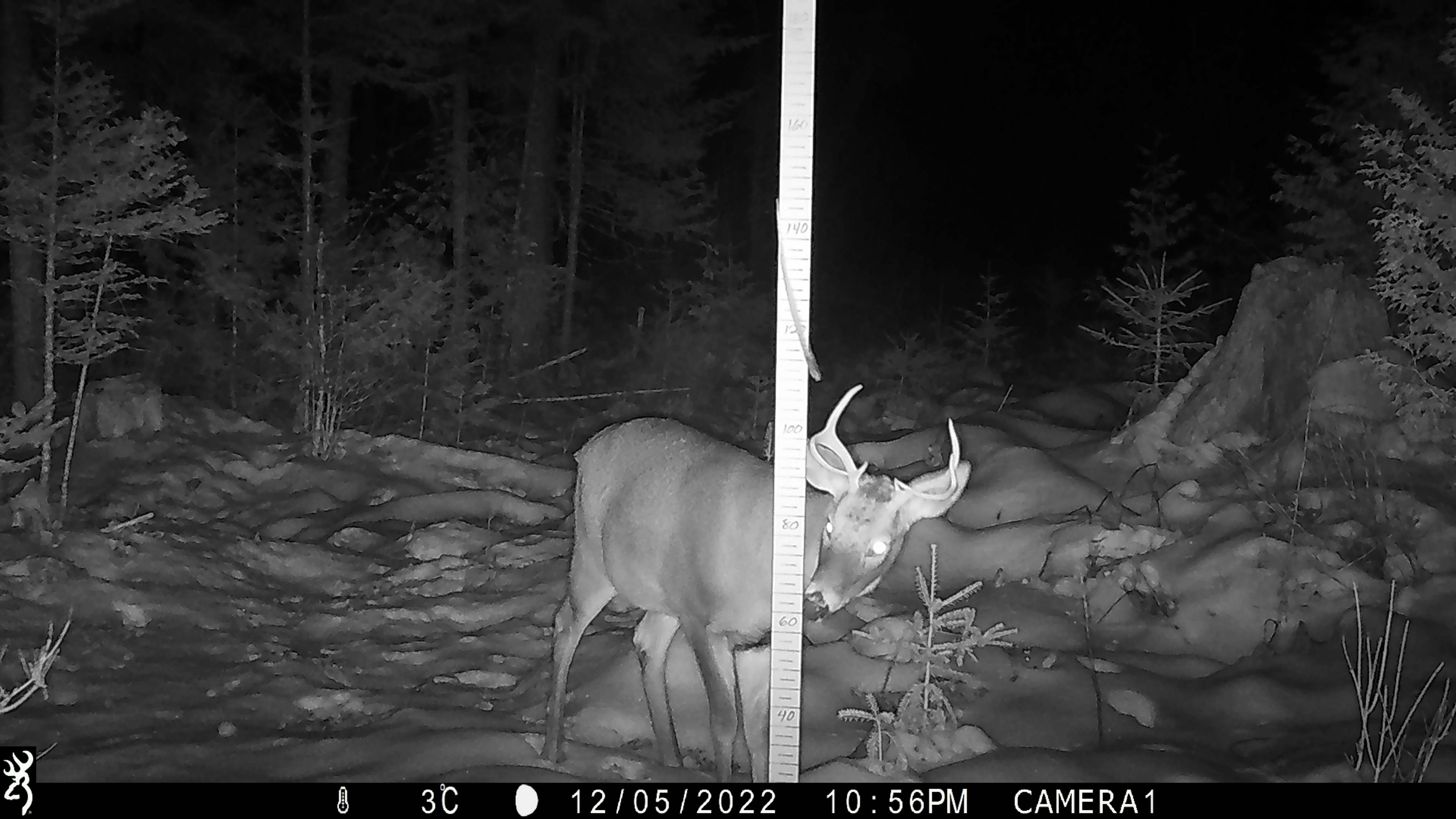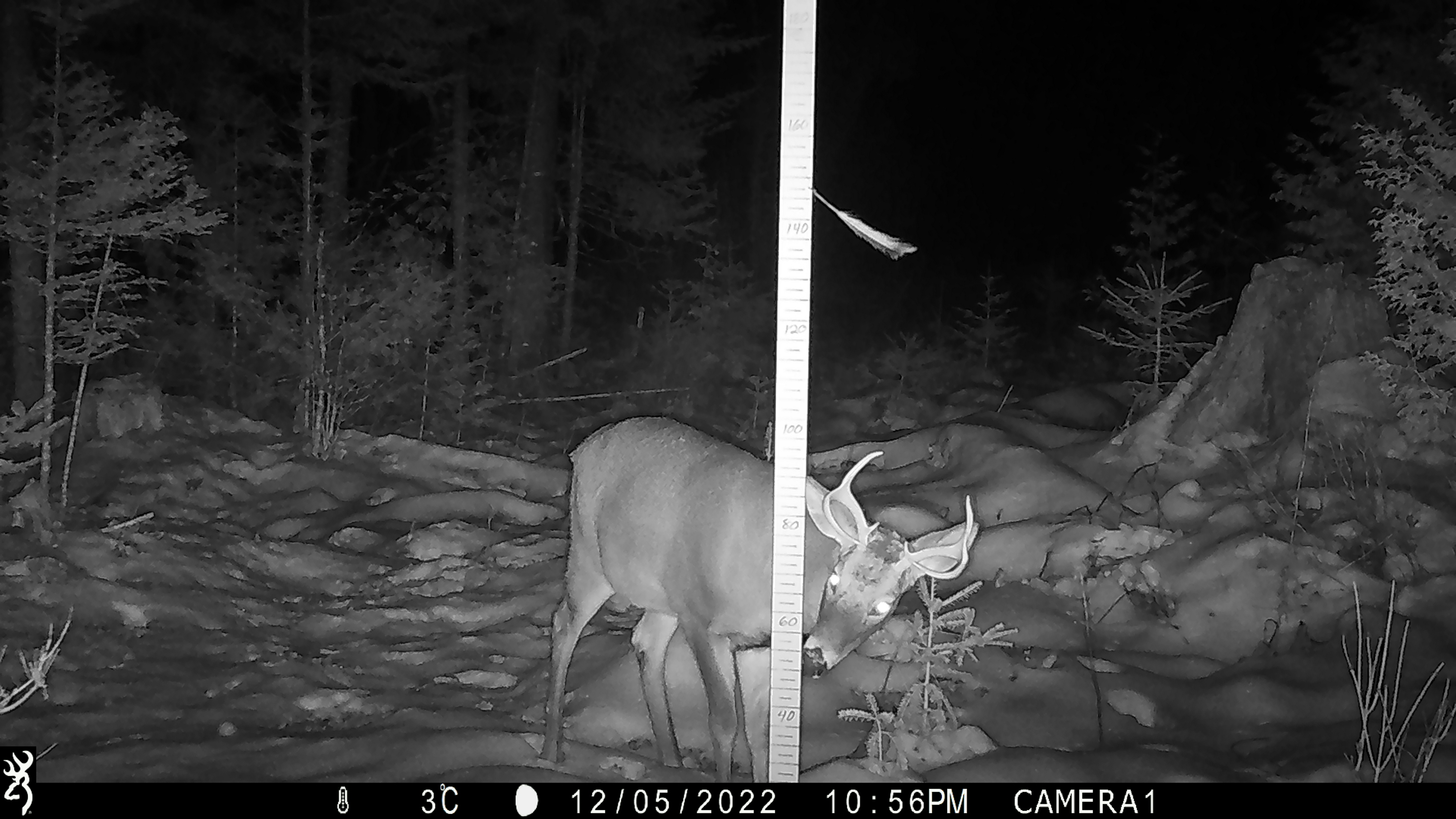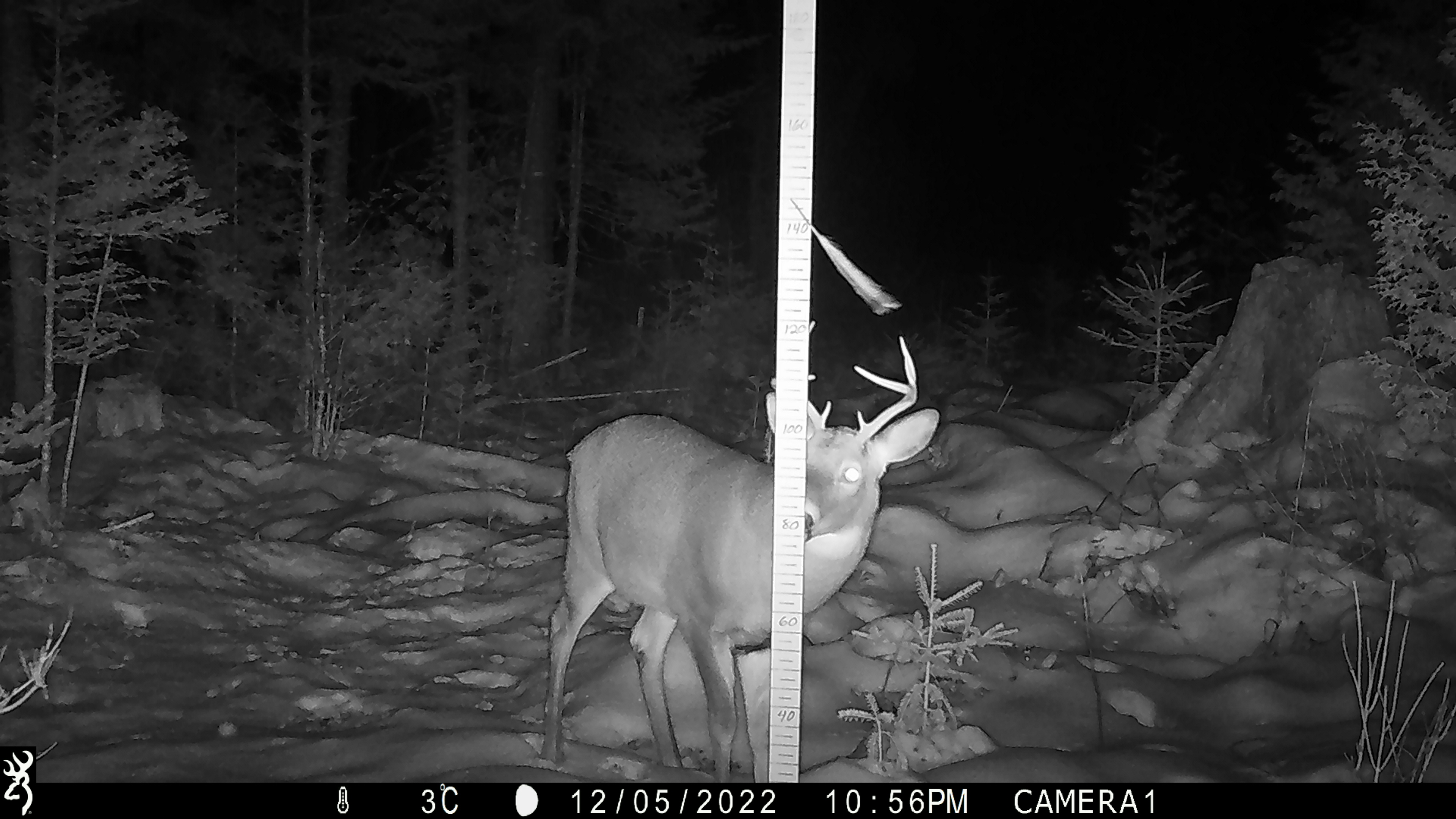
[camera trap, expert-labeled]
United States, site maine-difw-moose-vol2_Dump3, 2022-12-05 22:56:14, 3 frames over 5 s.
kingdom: Animalia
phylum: Chordata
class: Mammalia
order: Artiodactyla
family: Cervidae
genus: Odocoileus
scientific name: Odocoileus virginianus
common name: white-tailed deer